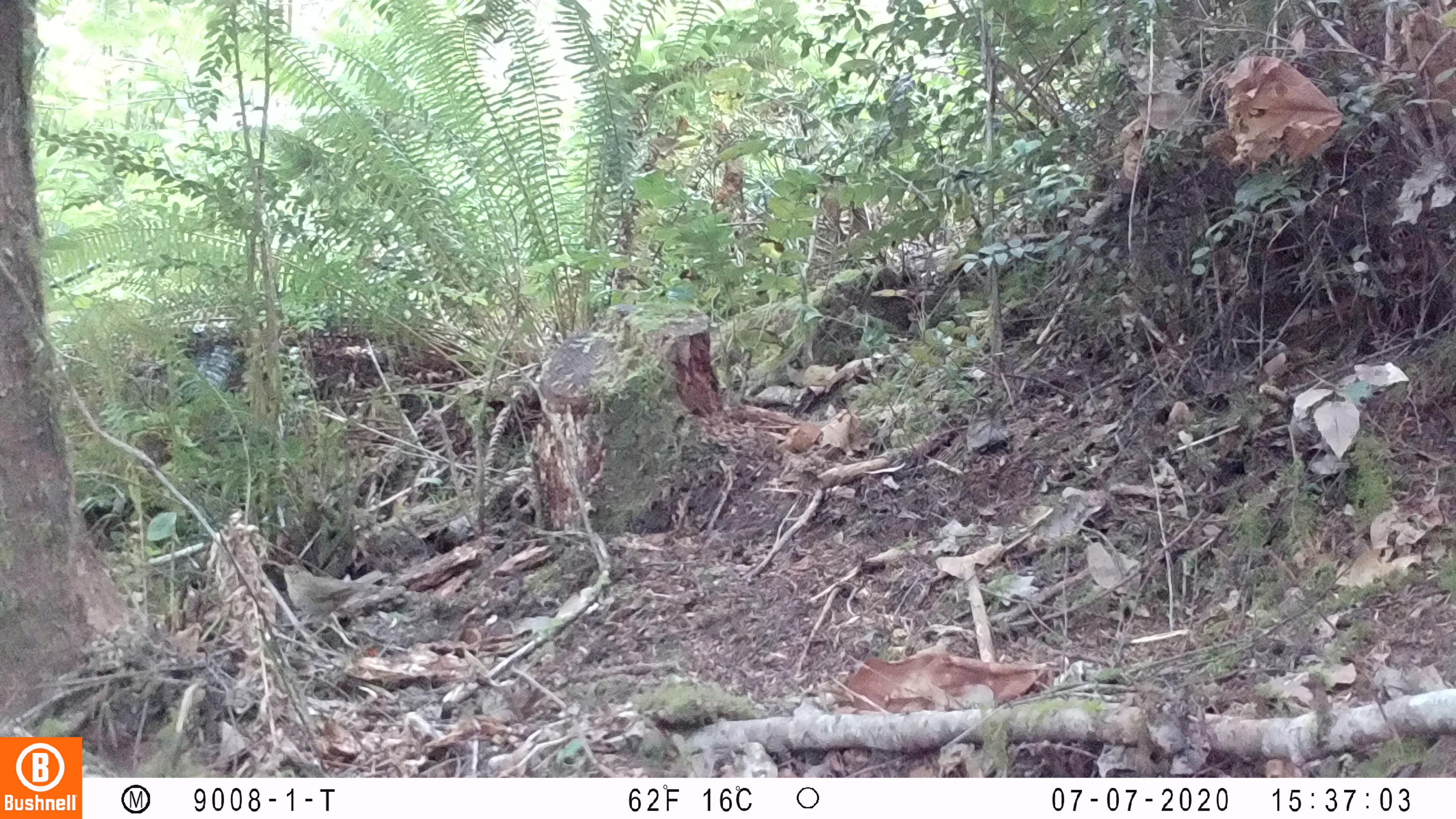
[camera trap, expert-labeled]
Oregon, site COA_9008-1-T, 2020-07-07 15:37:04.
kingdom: Animalia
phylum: Chordata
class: Aves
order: Passeriformes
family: Turdidae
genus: Catharus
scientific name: Catharus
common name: brown thrushes and nightingale-thrushes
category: catharus species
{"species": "catharus species (brown thrushes and nightingale-thrushes) (Catharus)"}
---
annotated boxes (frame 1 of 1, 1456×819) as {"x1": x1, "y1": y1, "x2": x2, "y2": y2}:
catharus species: {"x1": 265, "y1": 554, "x2": 398, "y2": 650}